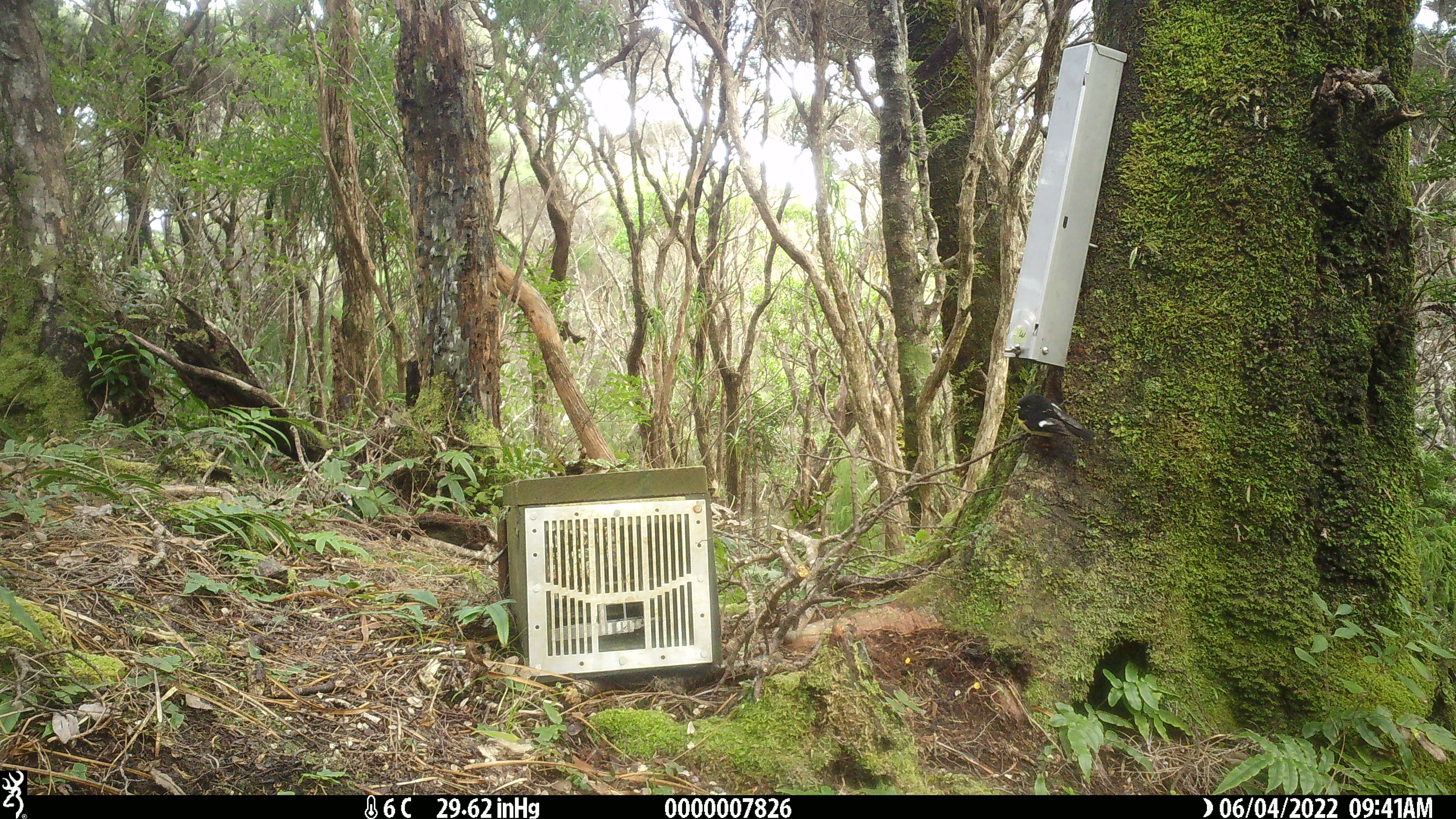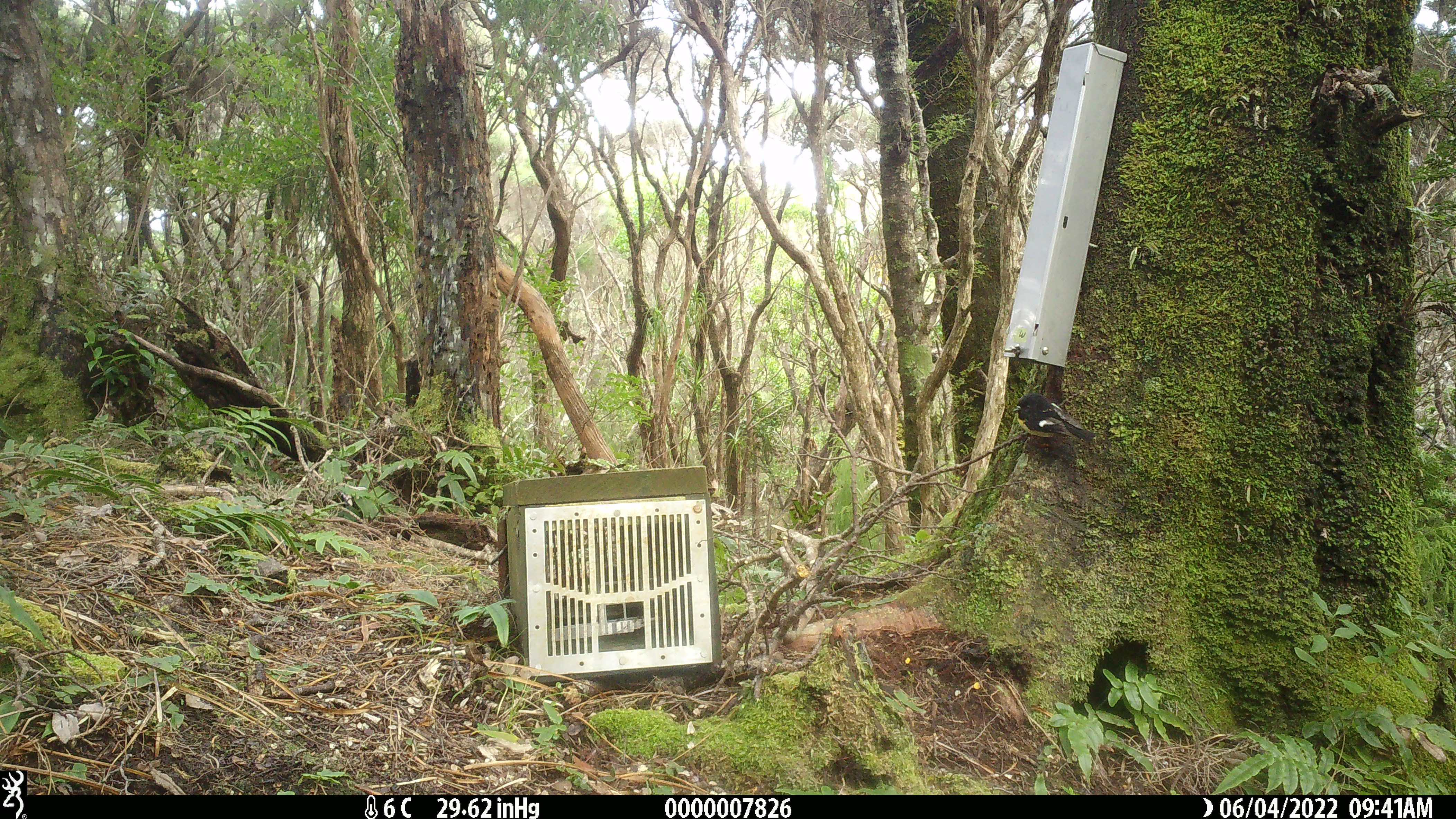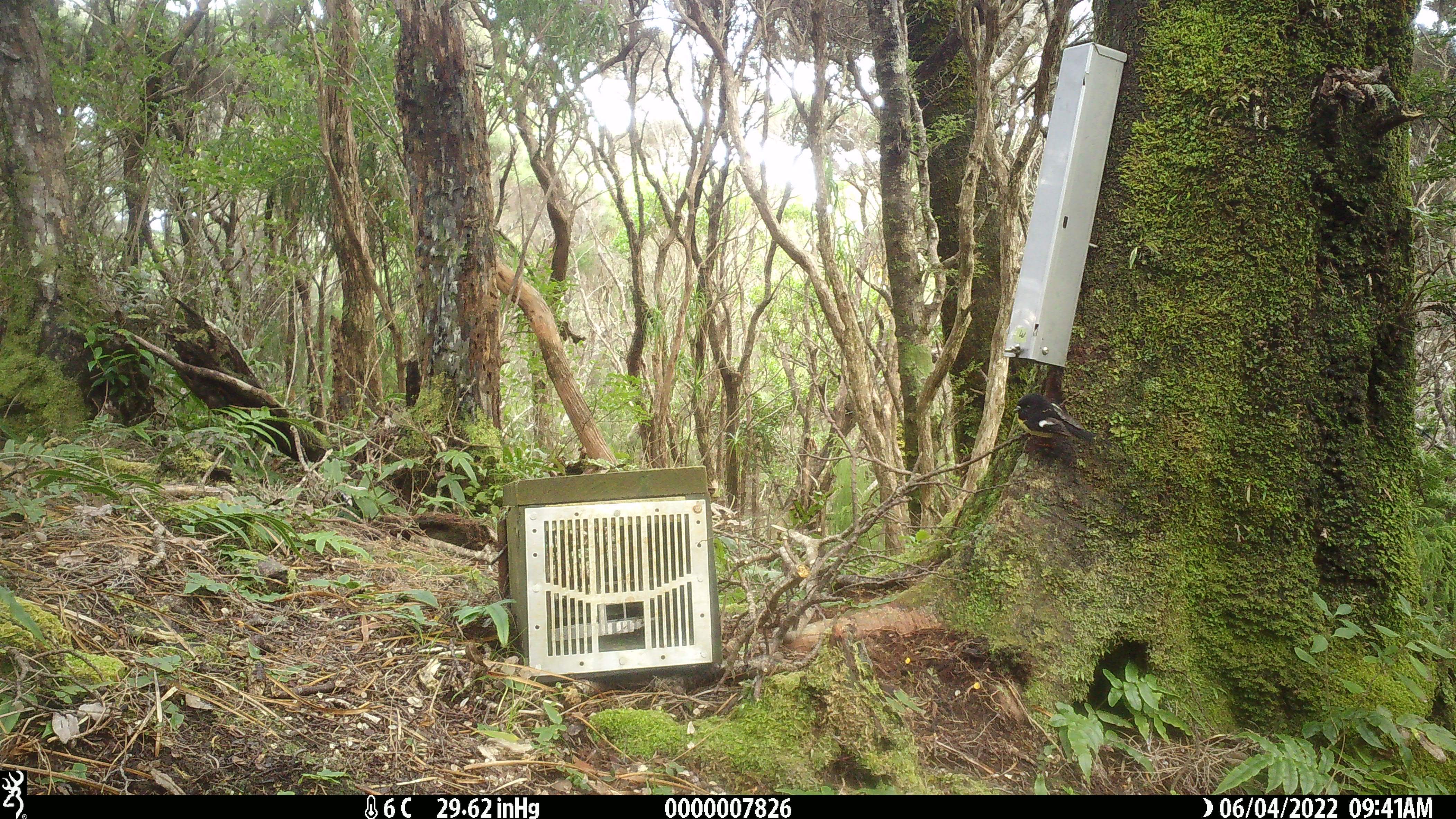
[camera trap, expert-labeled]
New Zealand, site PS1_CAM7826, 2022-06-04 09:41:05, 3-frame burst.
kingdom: Animalia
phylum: Chordata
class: Aves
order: Passeriformes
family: Petroicidae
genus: Petroica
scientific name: Petroica macrocephala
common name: tomtit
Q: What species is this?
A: Tomtit (Petroica macrocephala).